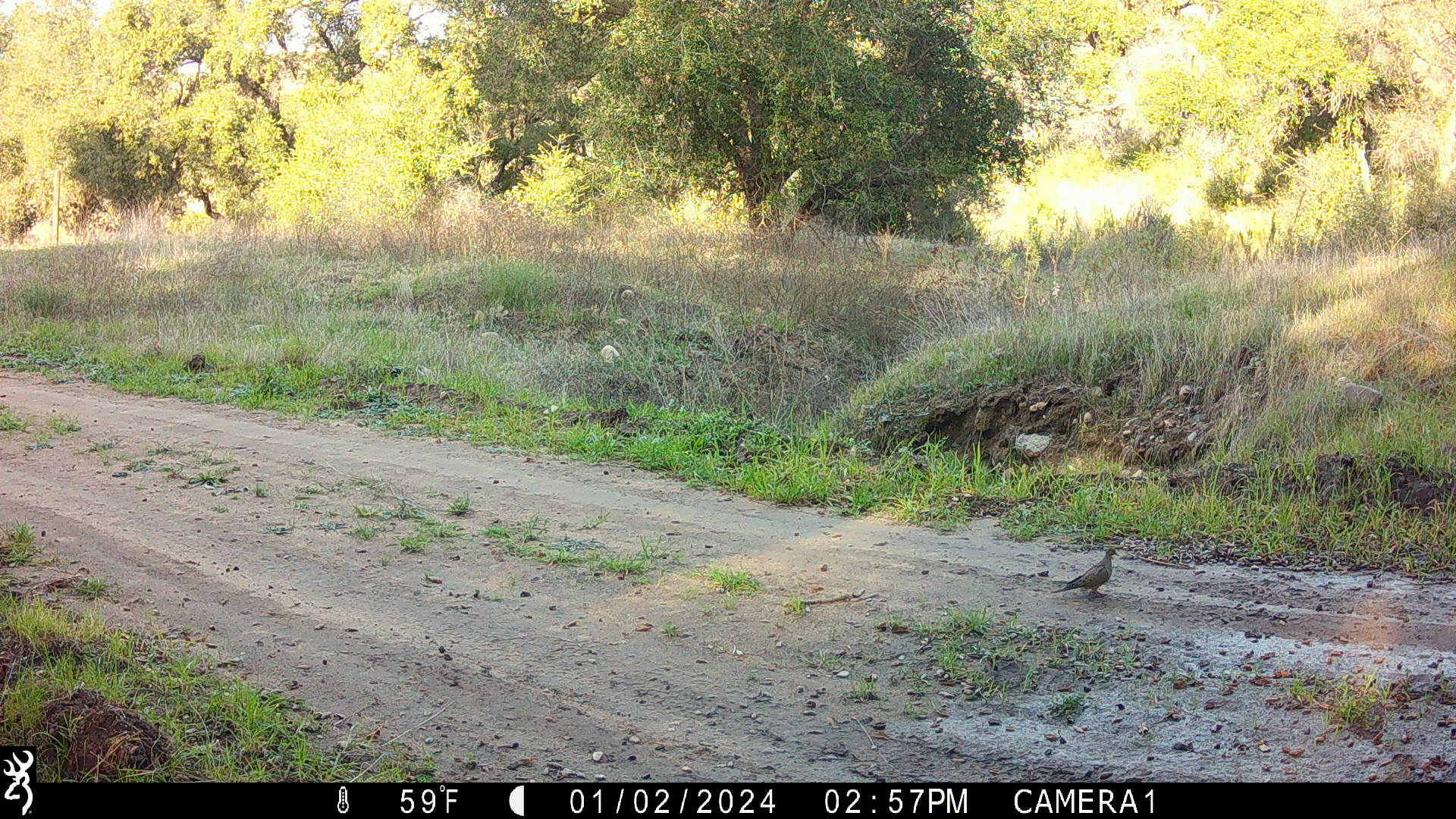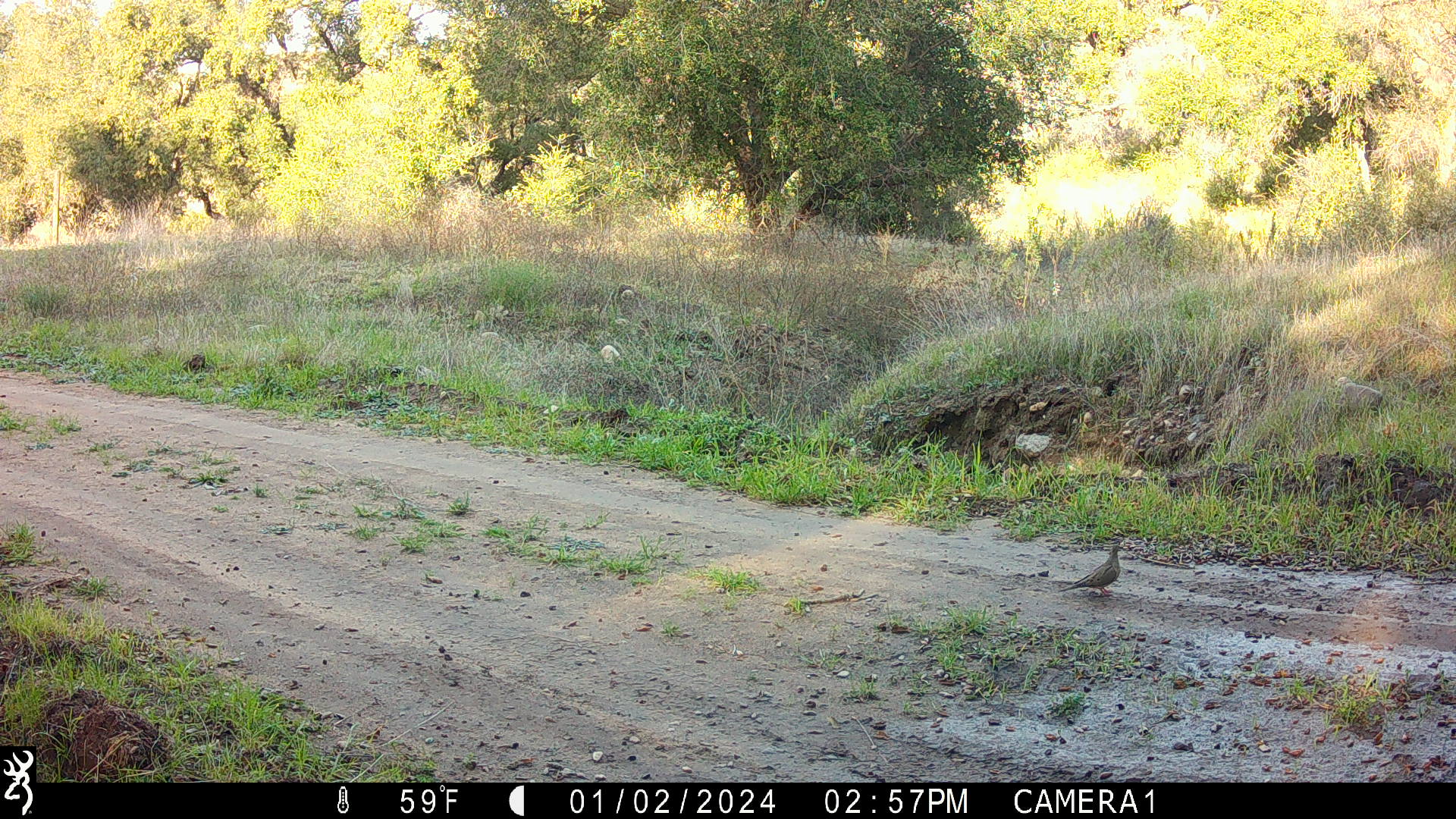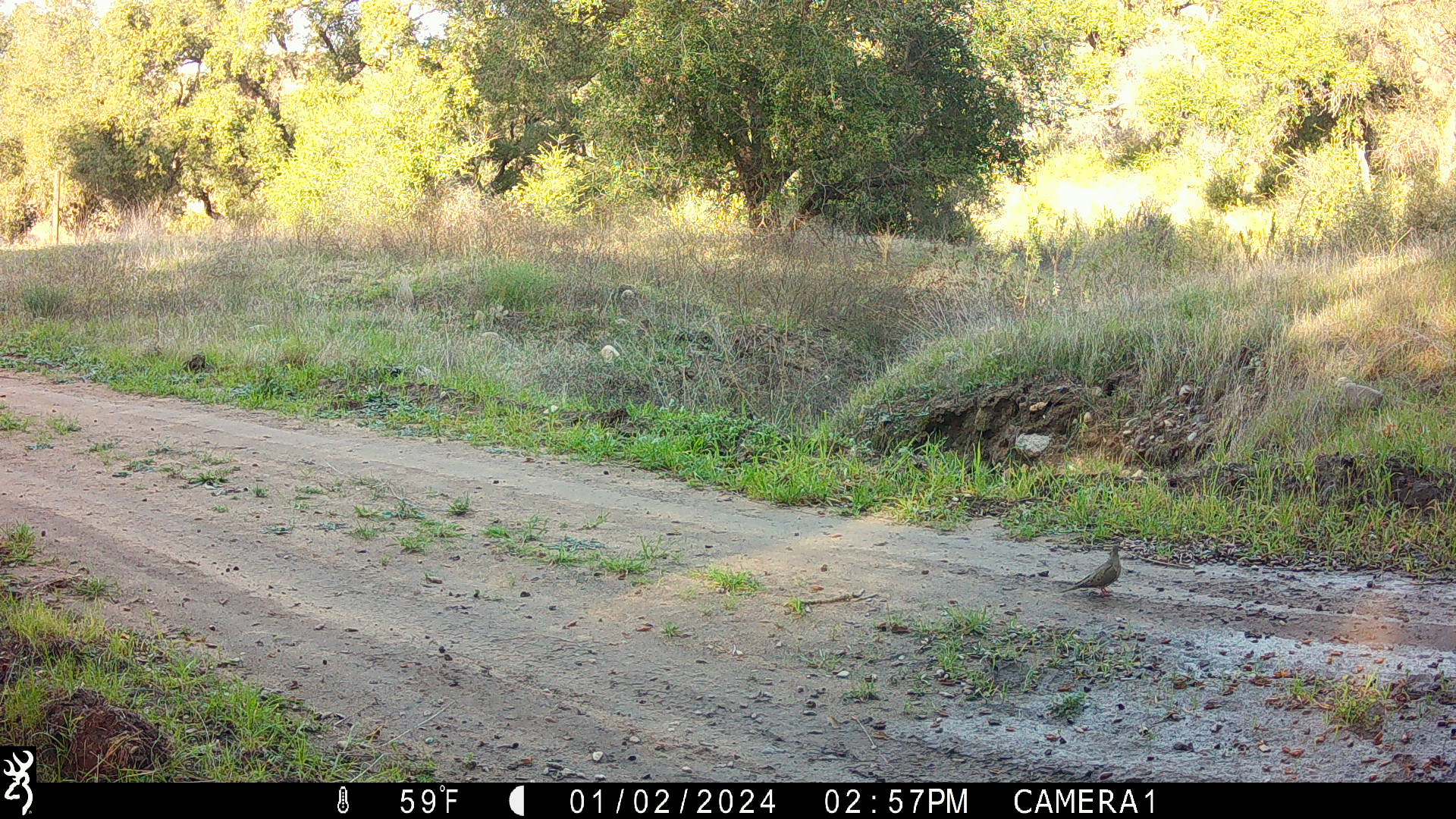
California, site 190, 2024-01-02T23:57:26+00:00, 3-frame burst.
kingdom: Animalia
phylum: Chordata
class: Aves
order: Columbiformes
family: Columbidae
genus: Patagioenas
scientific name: Patagioenas fasciata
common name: northern band-tailed pigeon